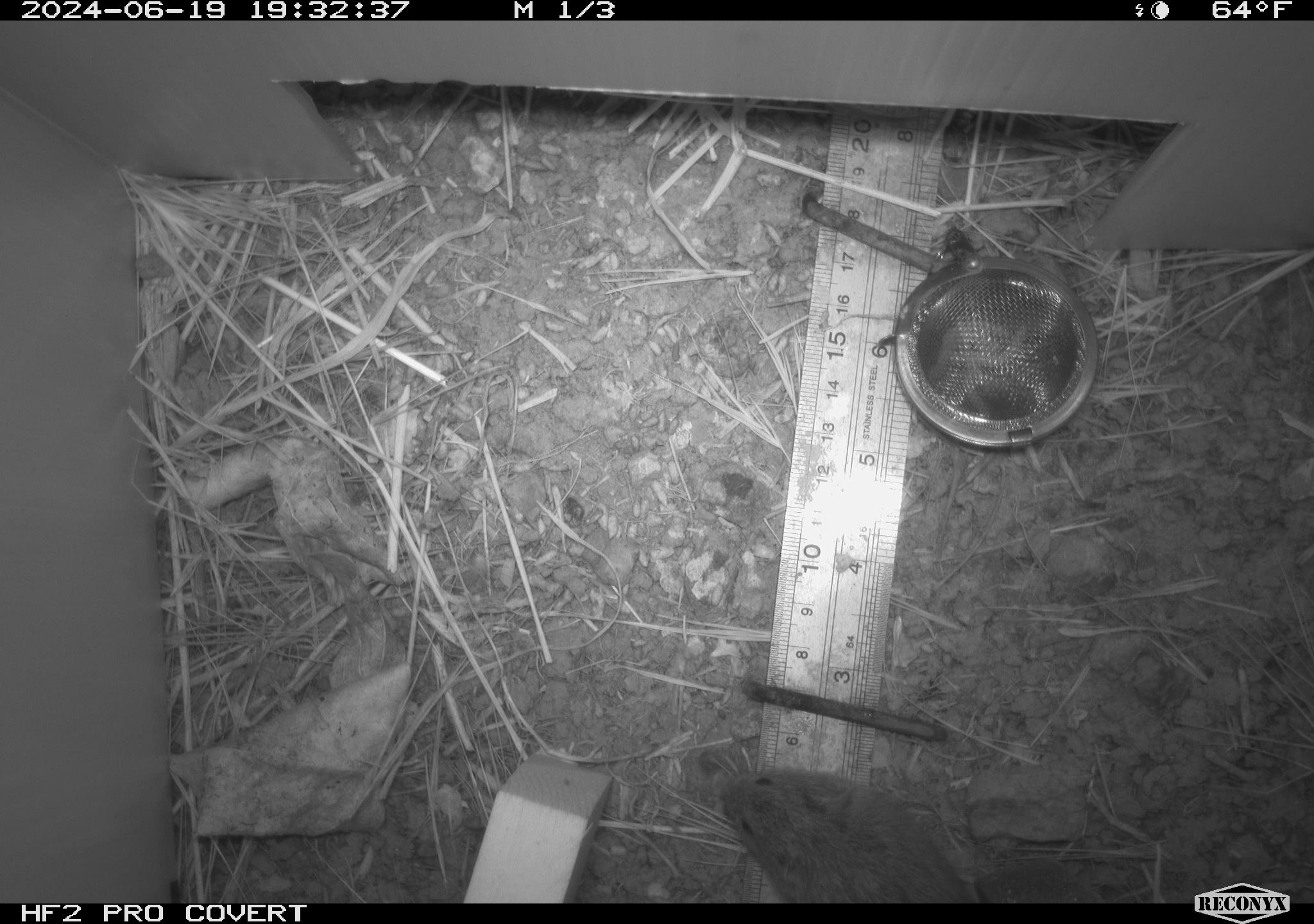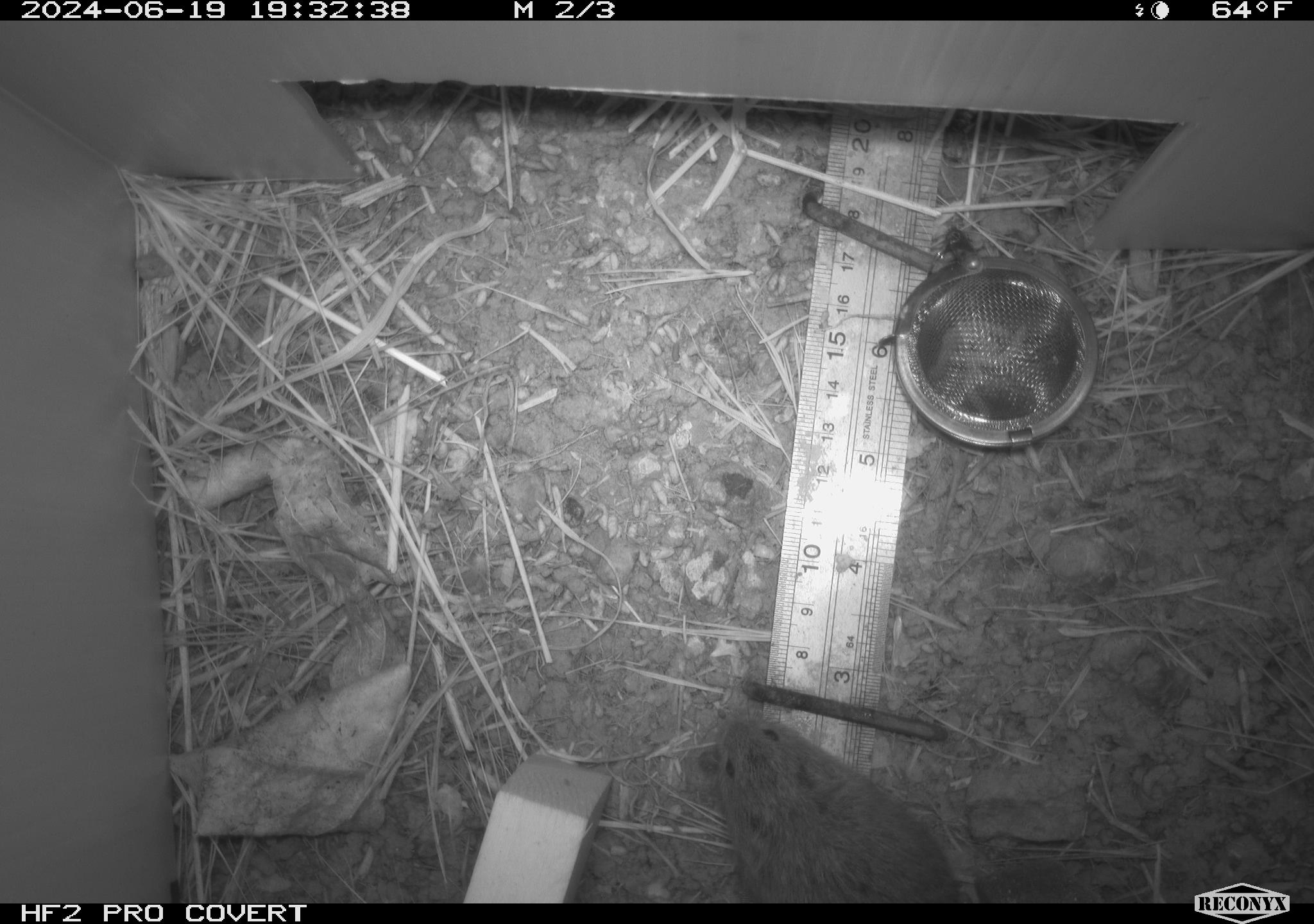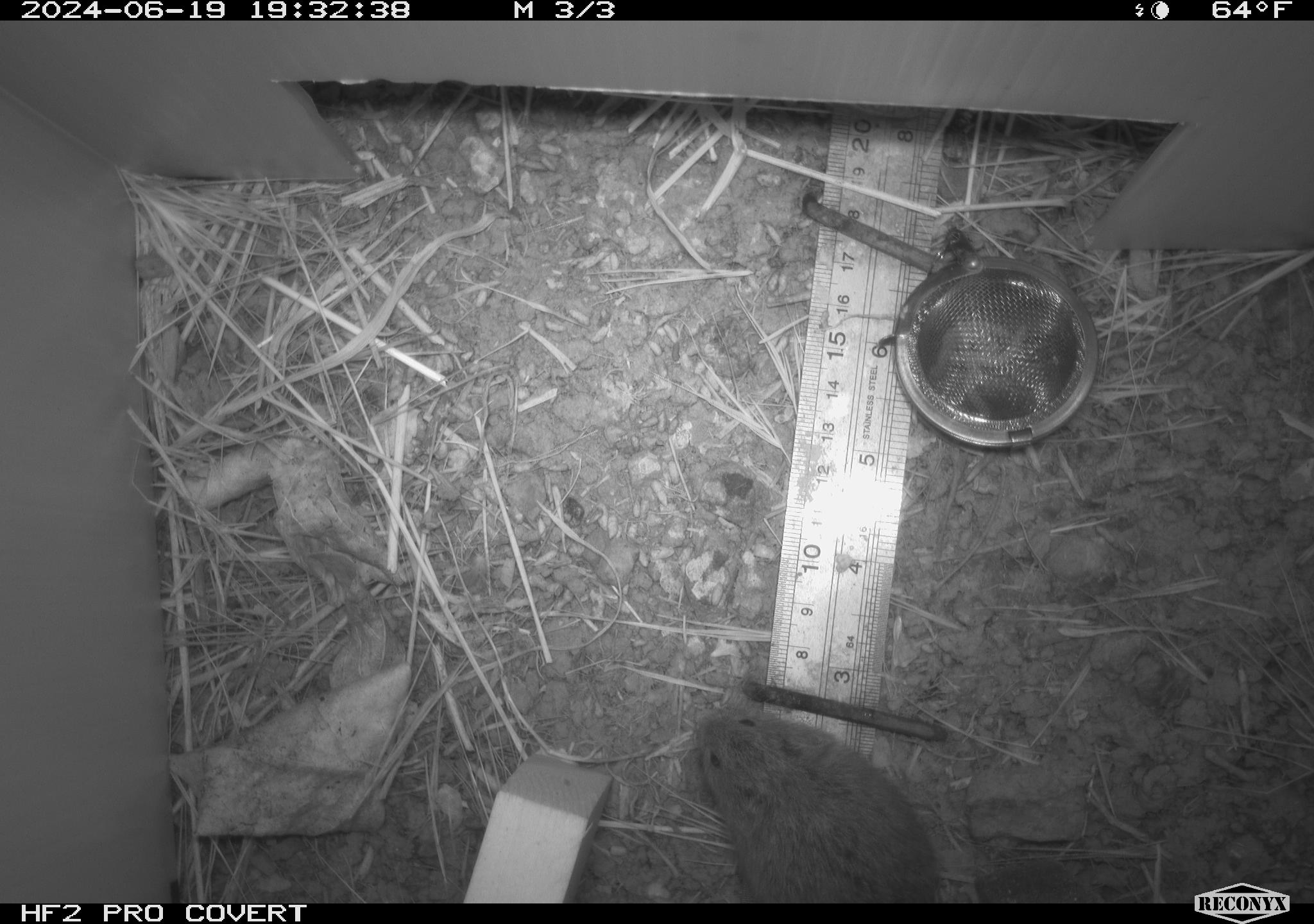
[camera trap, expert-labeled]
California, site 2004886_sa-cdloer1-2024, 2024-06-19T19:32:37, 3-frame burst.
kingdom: Animalia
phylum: Chordata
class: Mammalia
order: Rodentia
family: Cricetidae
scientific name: Arvicolinae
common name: voles, lemmings, and muskrats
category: arvicolinae subfamily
Arvicolinae subfamily (voles, lemmings, and muskrats) (Arvicolinae).